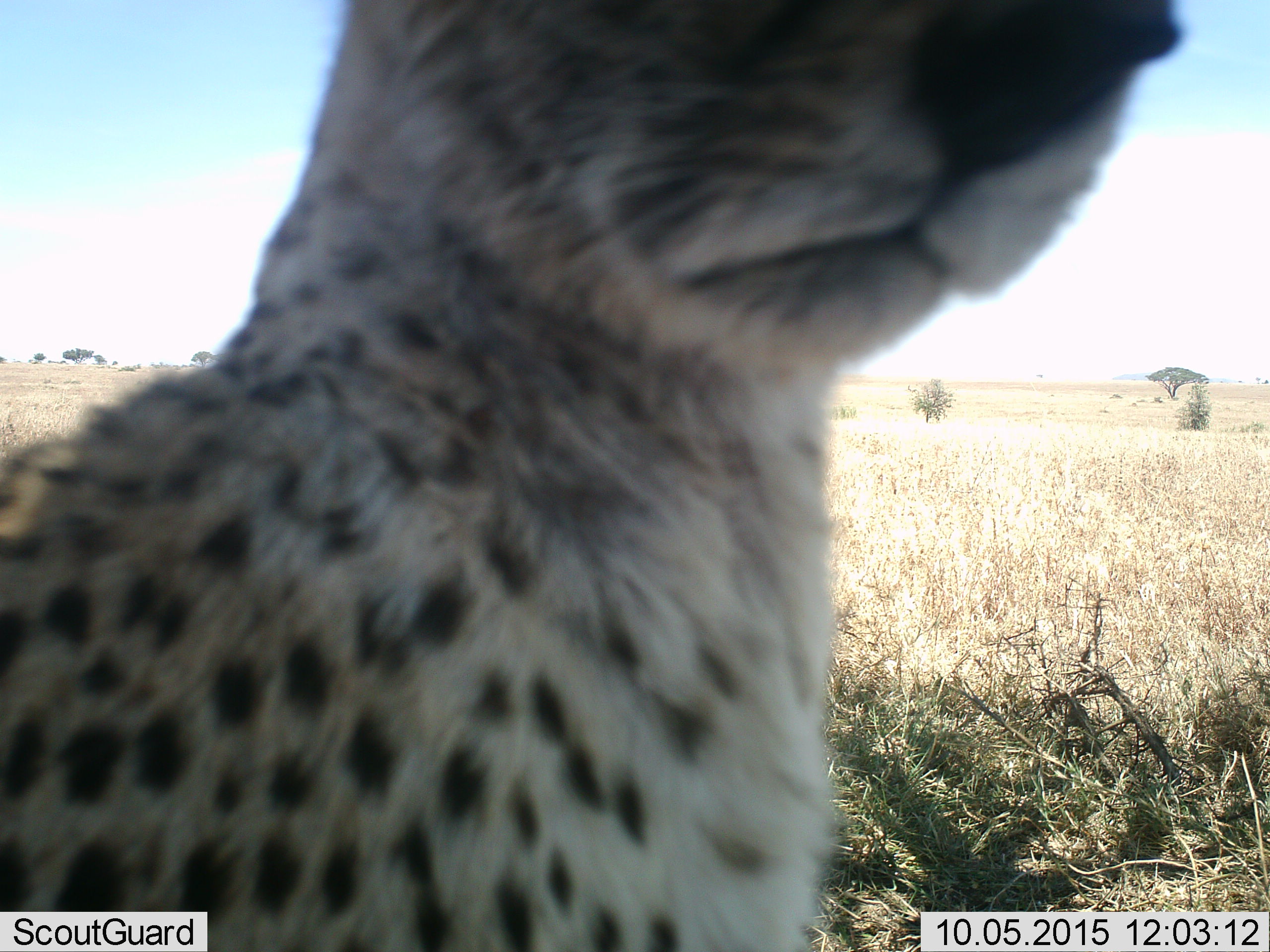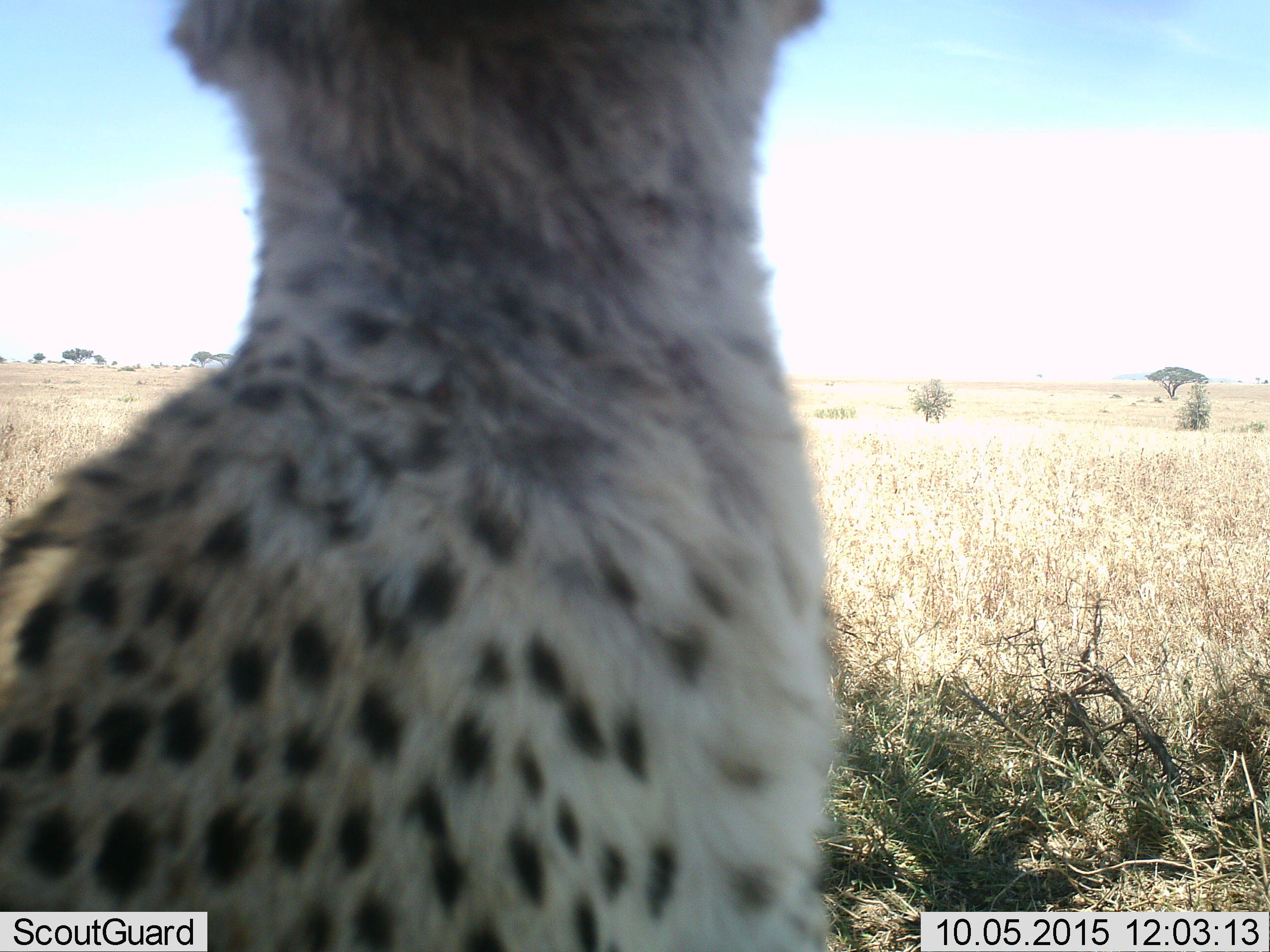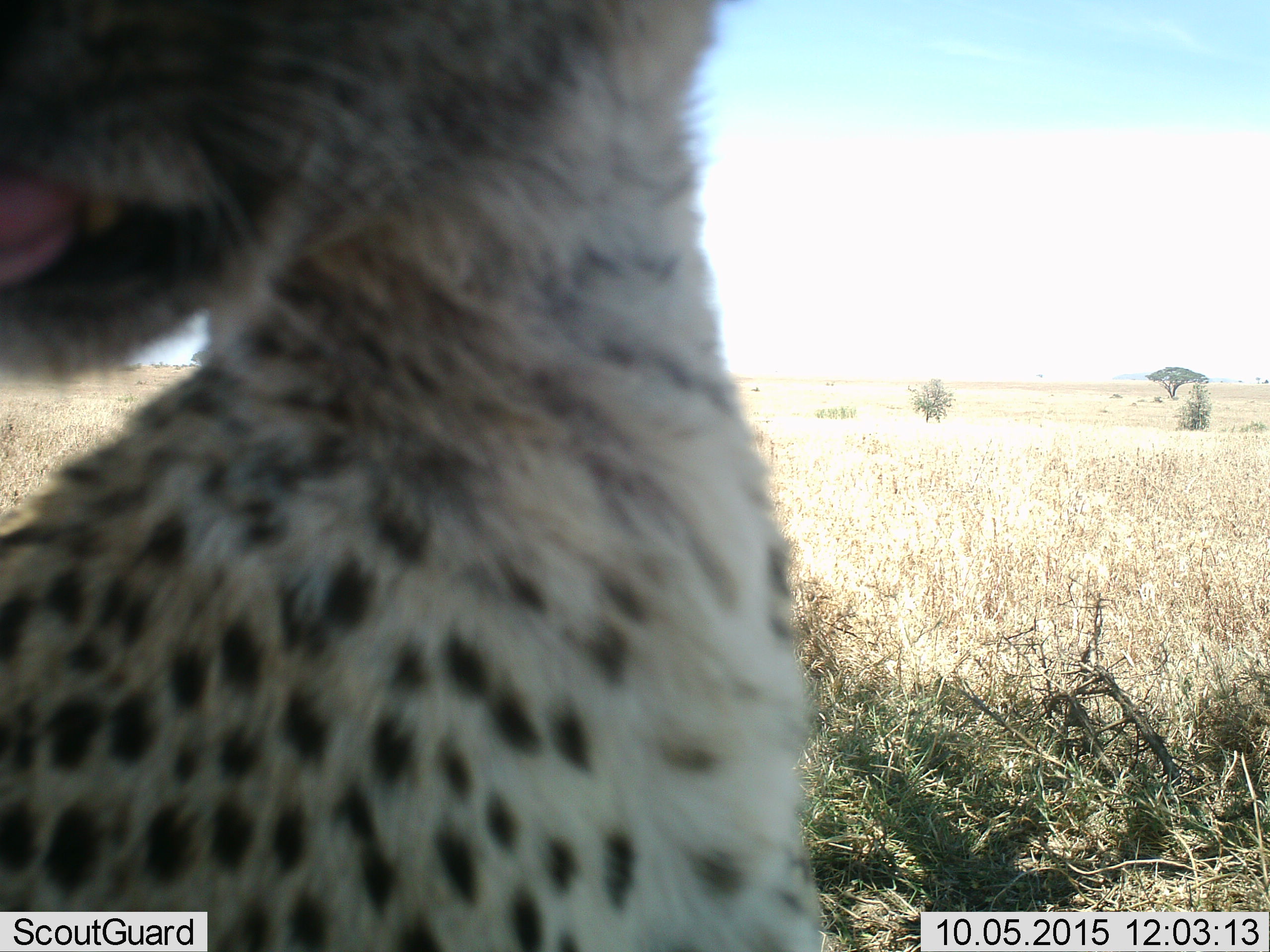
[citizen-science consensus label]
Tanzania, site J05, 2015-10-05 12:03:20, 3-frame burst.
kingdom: Animalia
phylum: Chordata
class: Mammalia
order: Carnivora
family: Felidae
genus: Acinonyx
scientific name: Acinonyx jubatus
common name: cheetah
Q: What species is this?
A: Cheetah (Acinonyx jubatus).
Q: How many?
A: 1.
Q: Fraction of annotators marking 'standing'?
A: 40%.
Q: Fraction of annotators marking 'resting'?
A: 50%.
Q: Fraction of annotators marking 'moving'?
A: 10%.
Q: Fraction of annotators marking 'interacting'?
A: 0%.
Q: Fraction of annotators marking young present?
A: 10%.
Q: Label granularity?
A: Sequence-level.